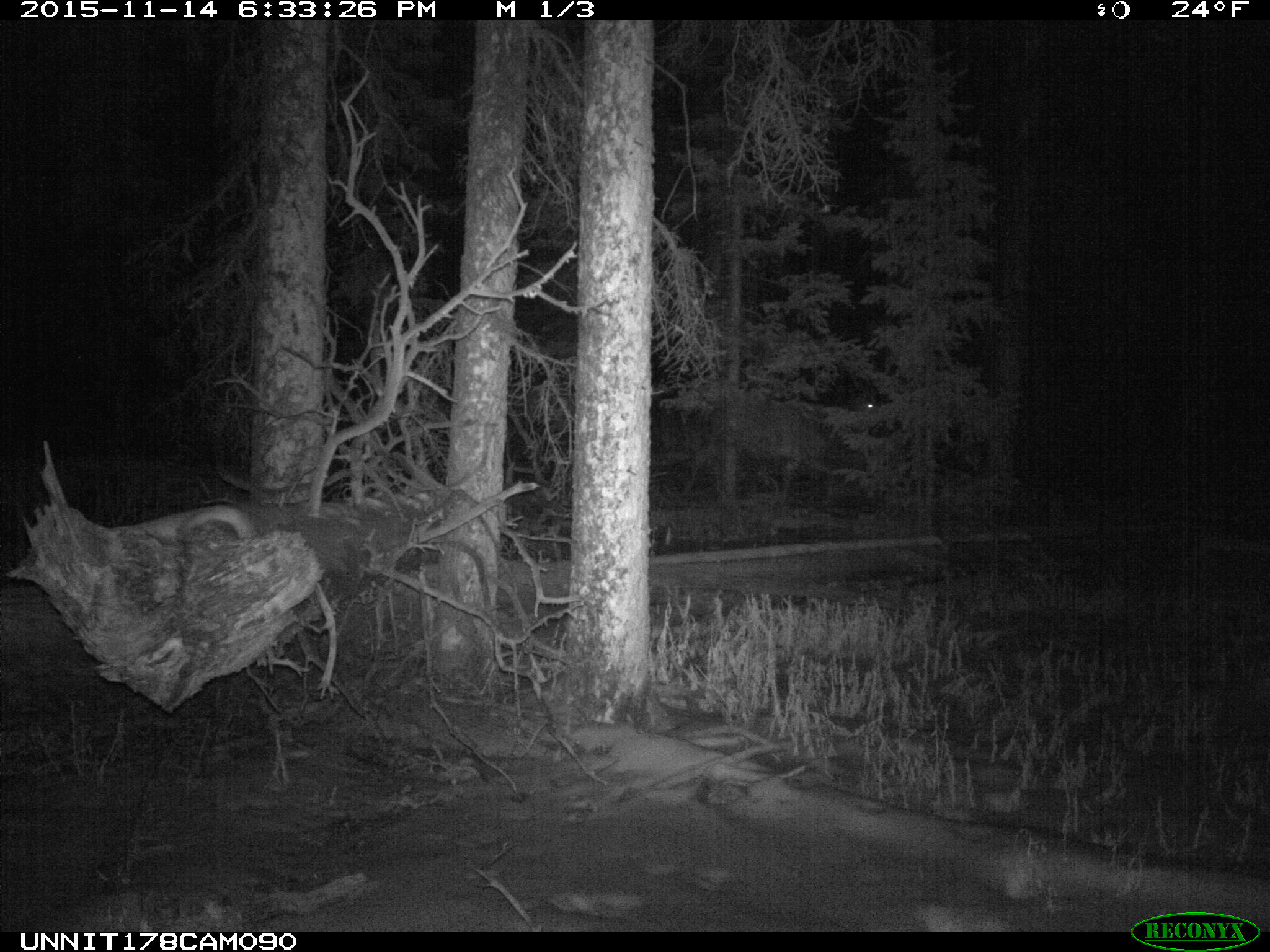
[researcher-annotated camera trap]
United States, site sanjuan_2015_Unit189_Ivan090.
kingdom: Animalia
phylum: Chordata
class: Mammalia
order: Artiodactyla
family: Cervidae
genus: Cervus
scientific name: Cervus elaphus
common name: red deer